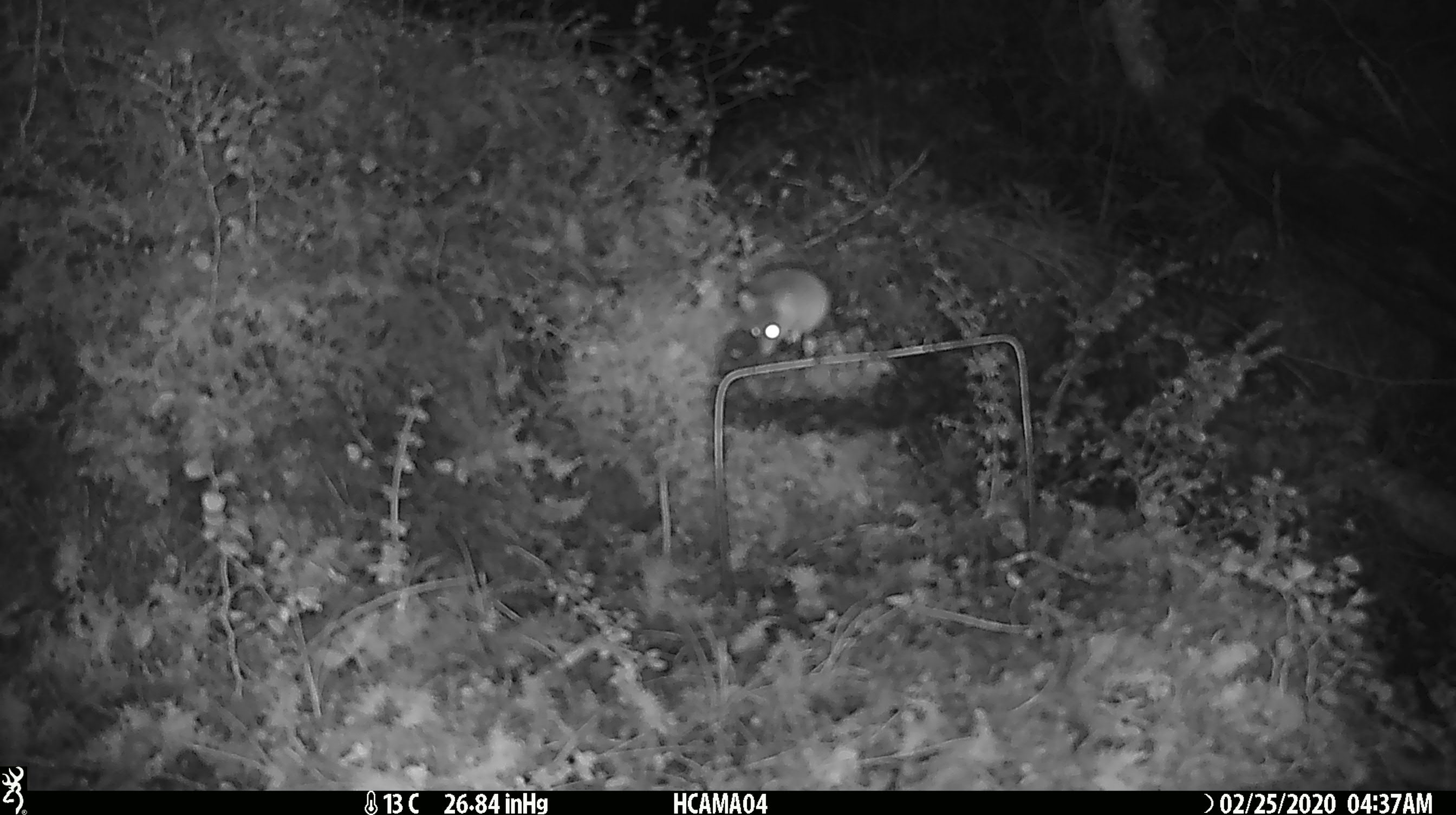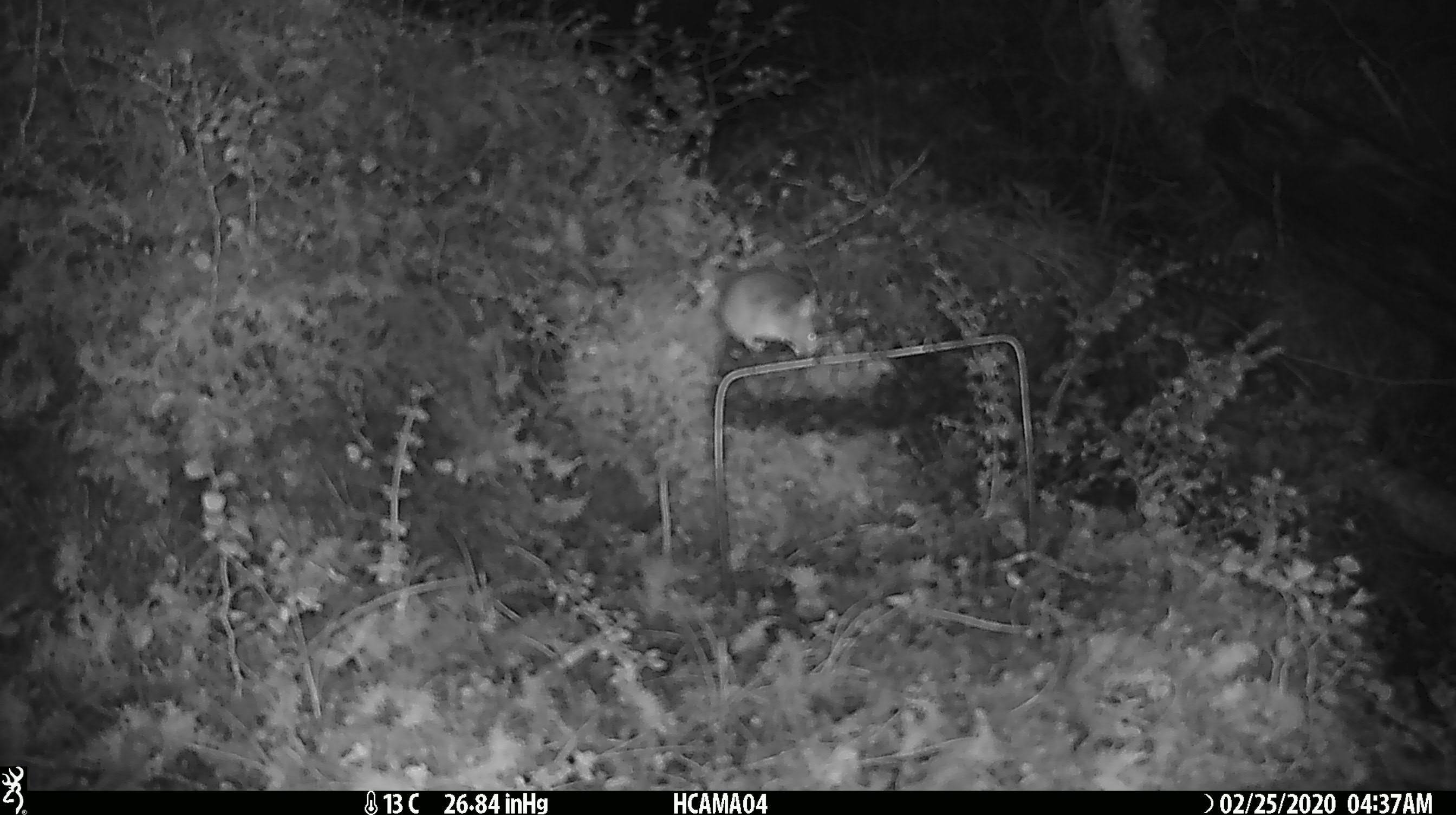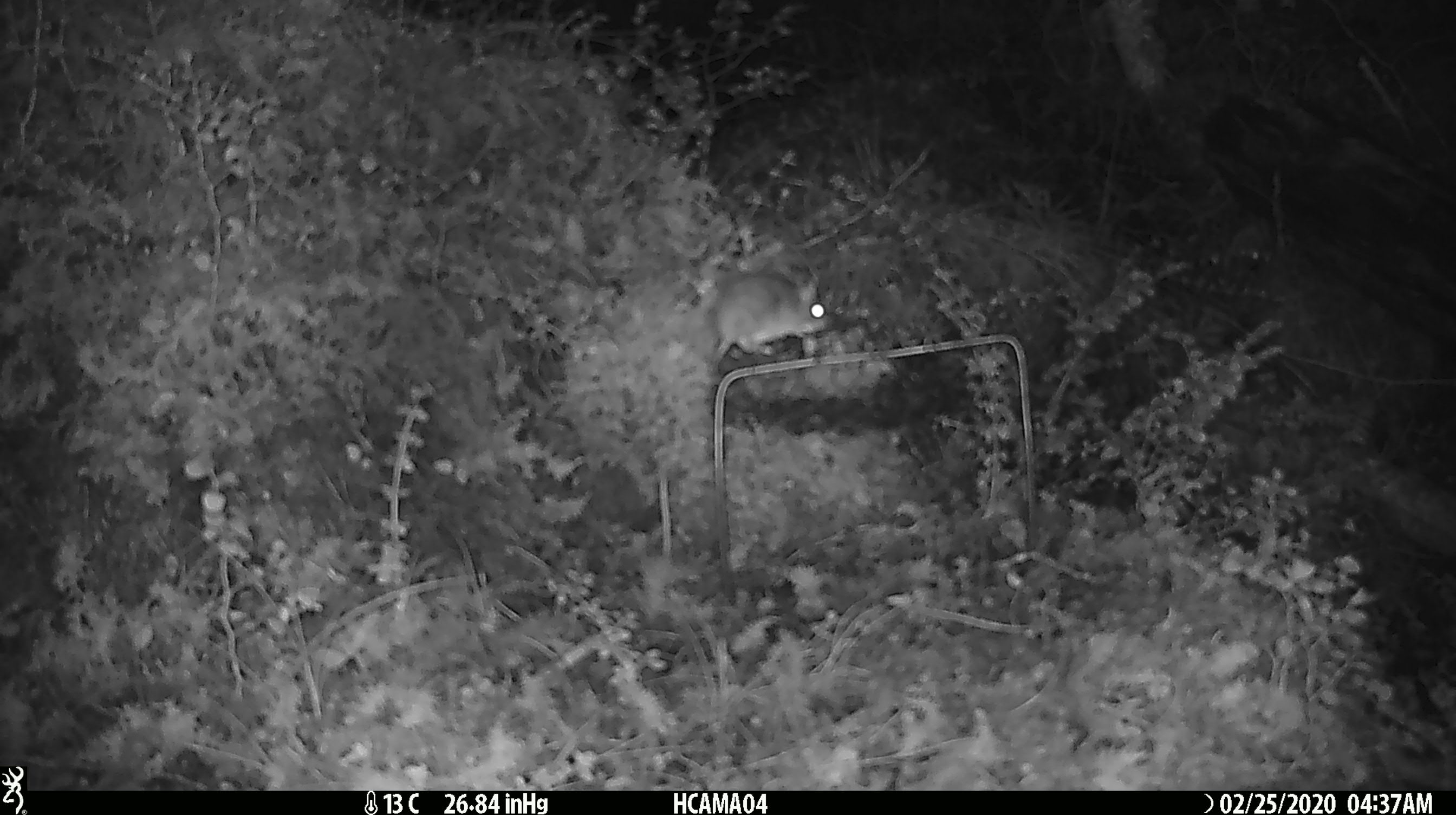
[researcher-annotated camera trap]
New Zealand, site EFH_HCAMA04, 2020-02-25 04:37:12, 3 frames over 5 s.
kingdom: Animalia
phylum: Chordata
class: Mammalia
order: Rodentia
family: Muridae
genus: Mus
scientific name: Mus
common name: mouse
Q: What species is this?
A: Mouse (Mus).